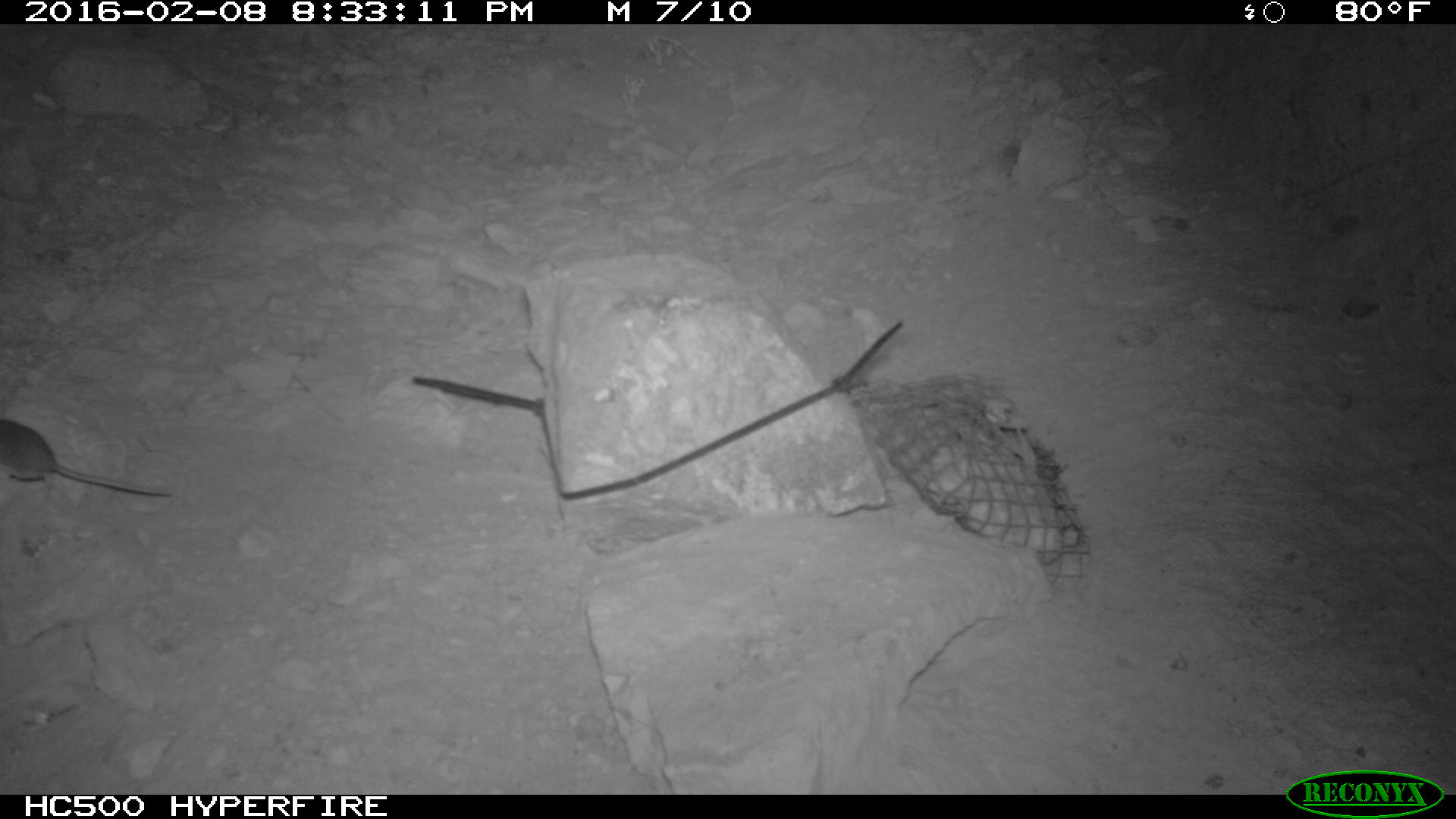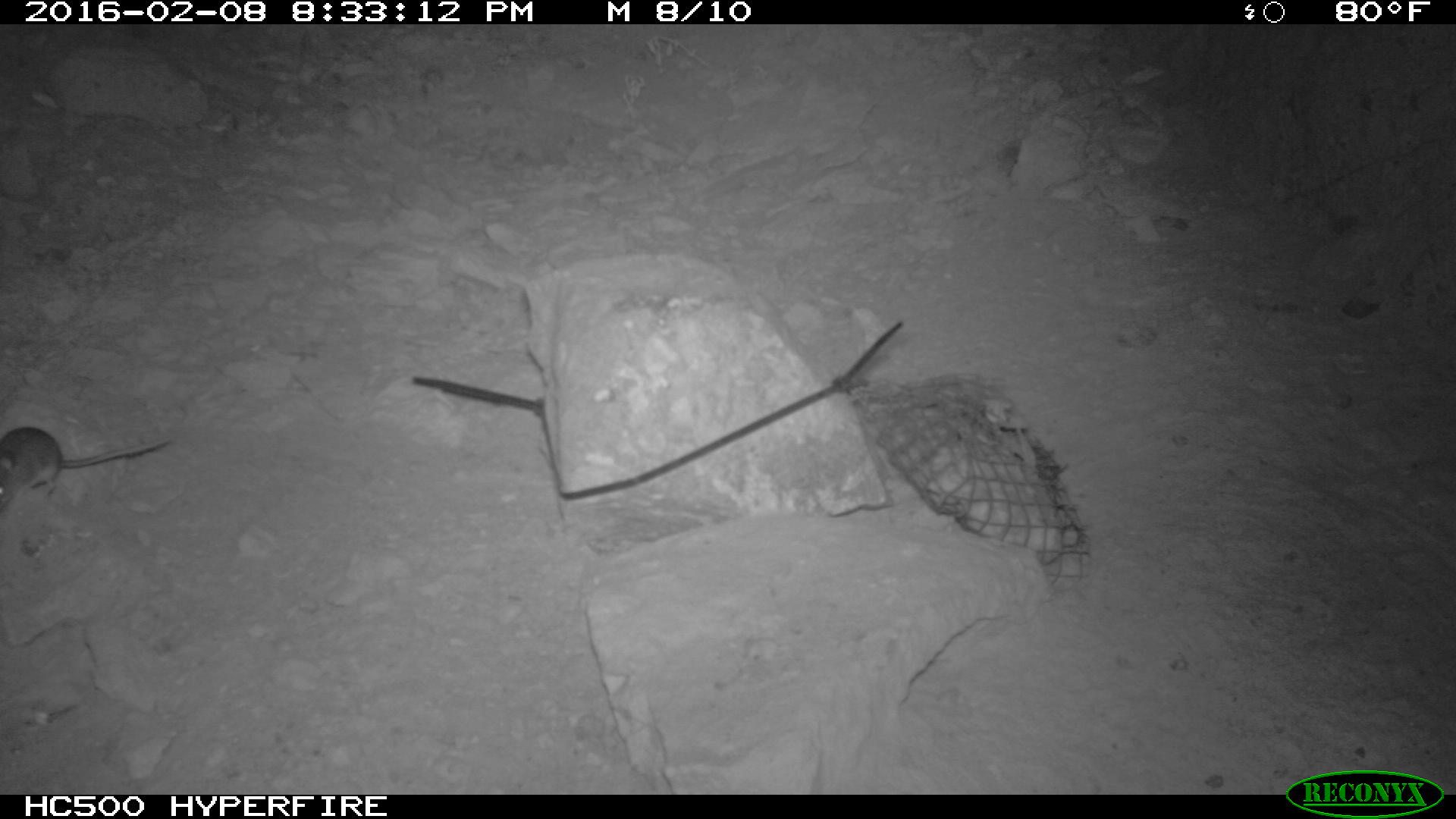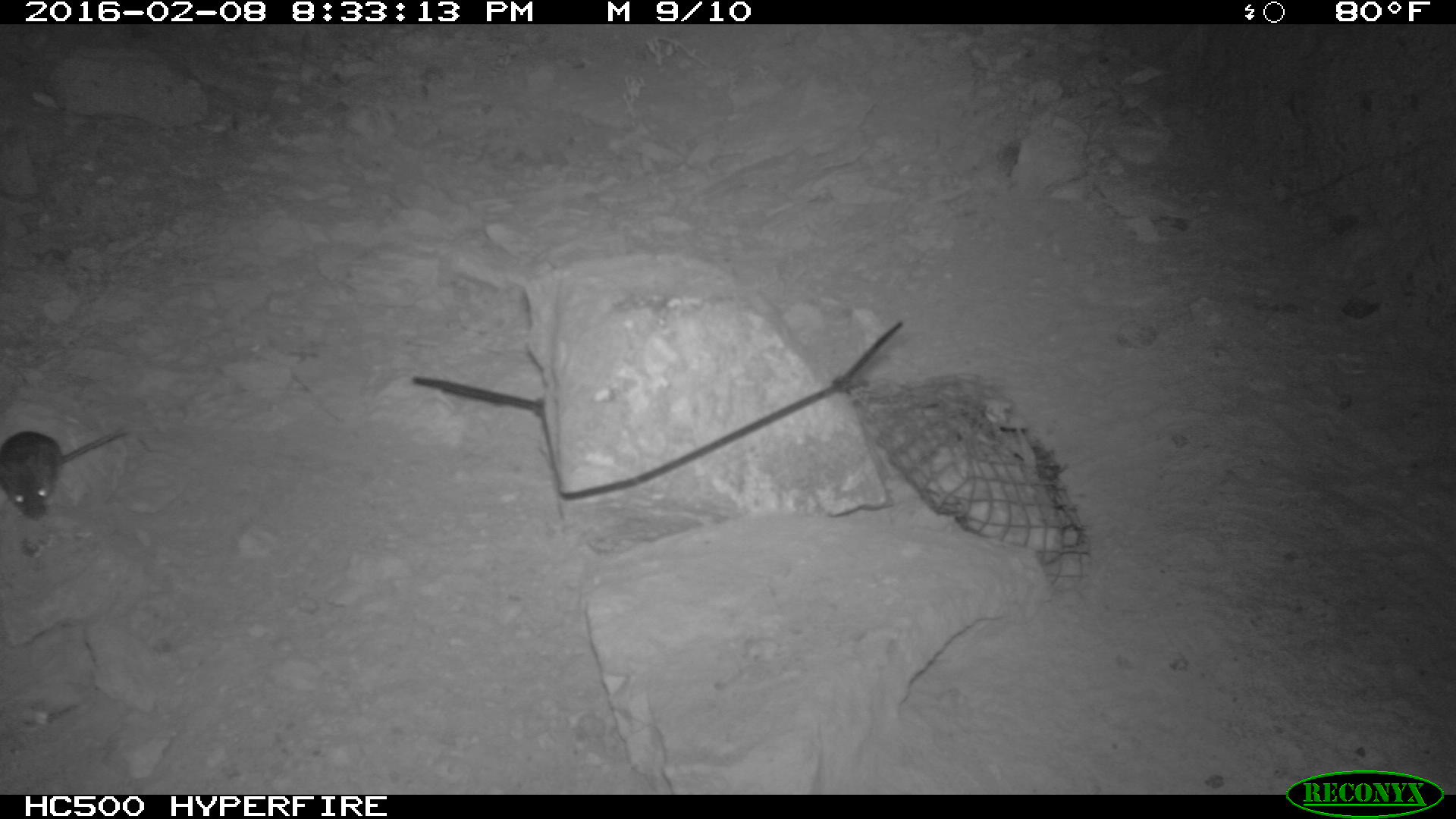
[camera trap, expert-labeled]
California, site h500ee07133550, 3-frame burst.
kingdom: Animalia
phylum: Chordata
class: Mammalia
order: Rodentia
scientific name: Rodentia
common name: rodent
Rodent (Rodentia).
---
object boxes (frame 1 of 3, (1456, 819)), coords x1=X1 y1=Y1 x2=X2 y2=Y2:
rodent: x1=0 y1=419 x2=171 y2=497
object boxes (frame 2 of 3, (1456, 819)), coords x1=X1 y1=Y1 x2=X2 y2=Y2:
rodent: x1=0 y1=426 x2=171 y2=504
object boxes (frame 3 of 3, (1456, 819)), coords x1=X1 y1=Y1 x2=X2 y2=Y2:
rodent: x1=0 y1=425 x2=130 y2=524